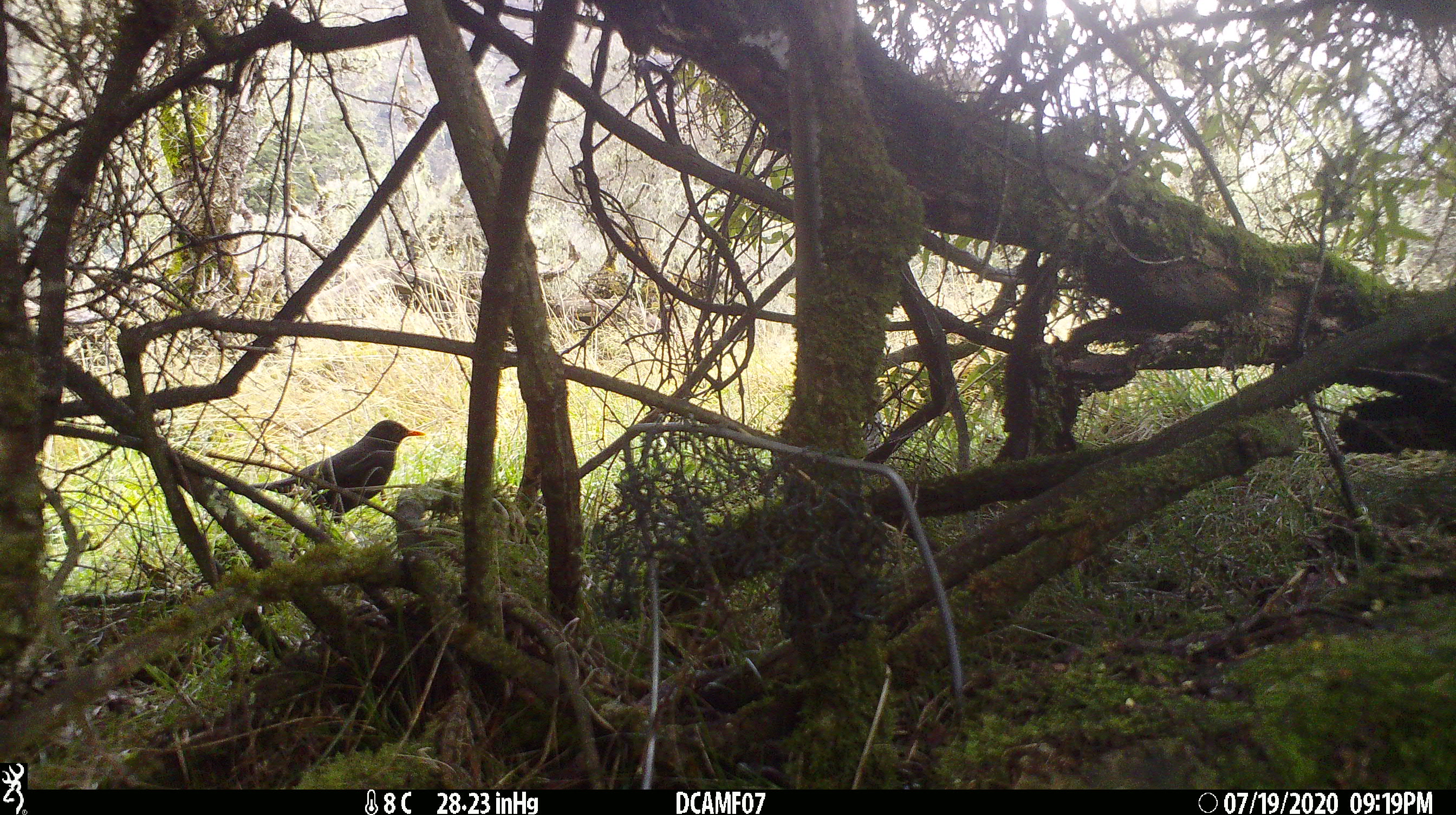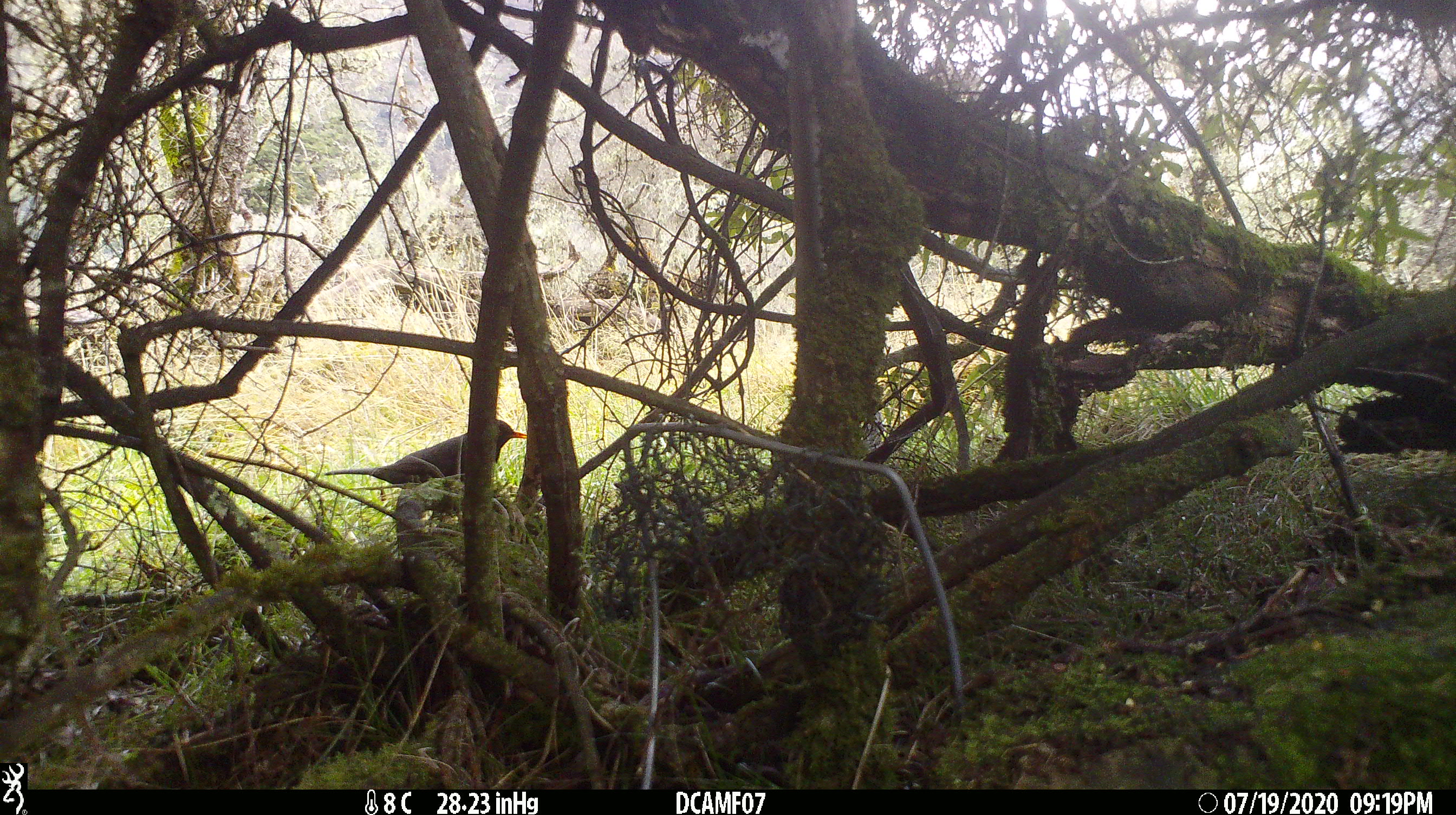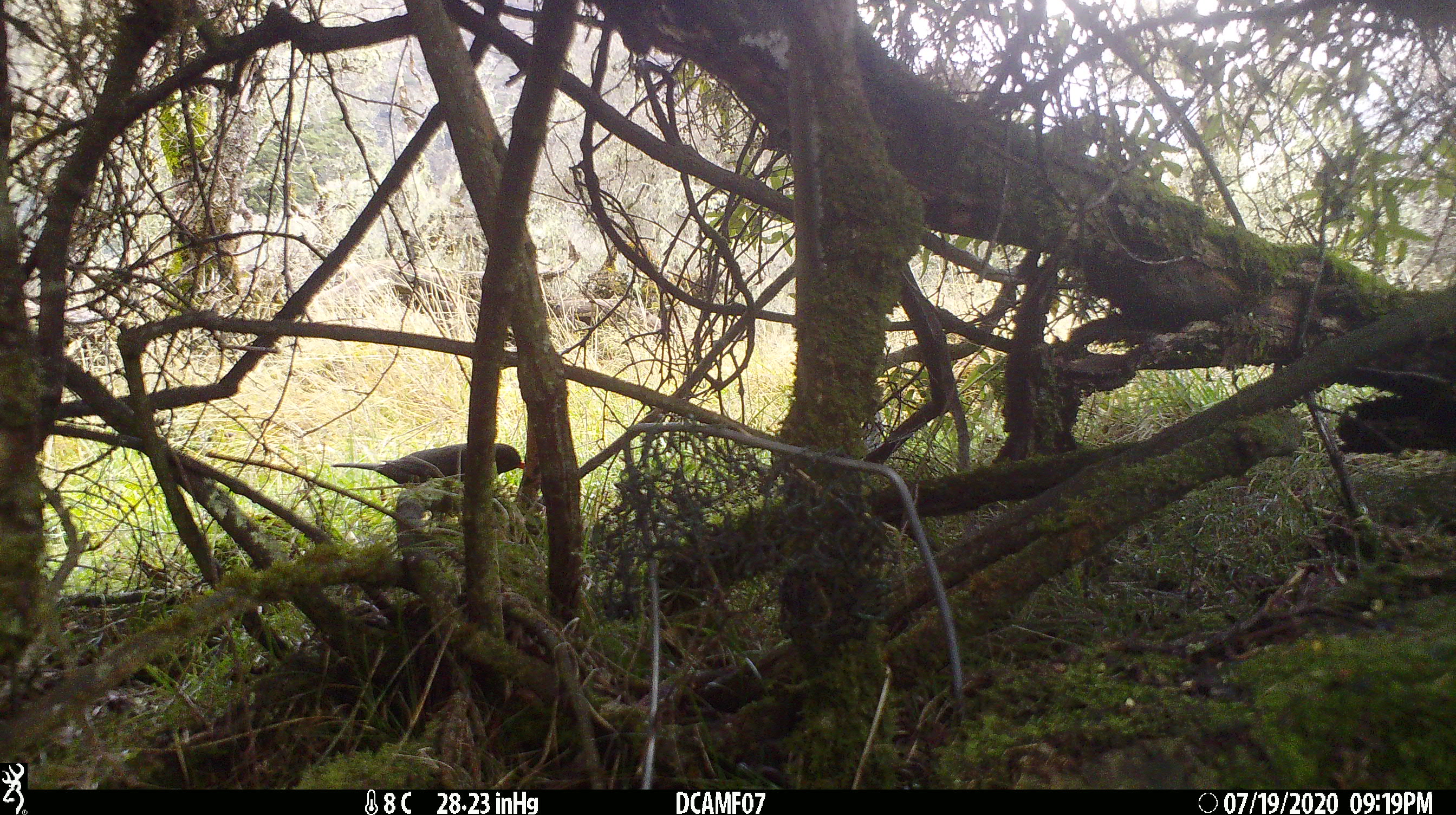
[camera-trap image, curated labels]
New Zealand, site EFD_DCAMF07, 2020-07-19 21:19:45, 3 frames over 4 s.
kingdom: Animalia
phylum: Chordata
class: Aves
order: Passeriformes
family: Turdidae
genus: Turdus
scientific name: Turdus merula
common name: eurasian blackbird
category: blackbird